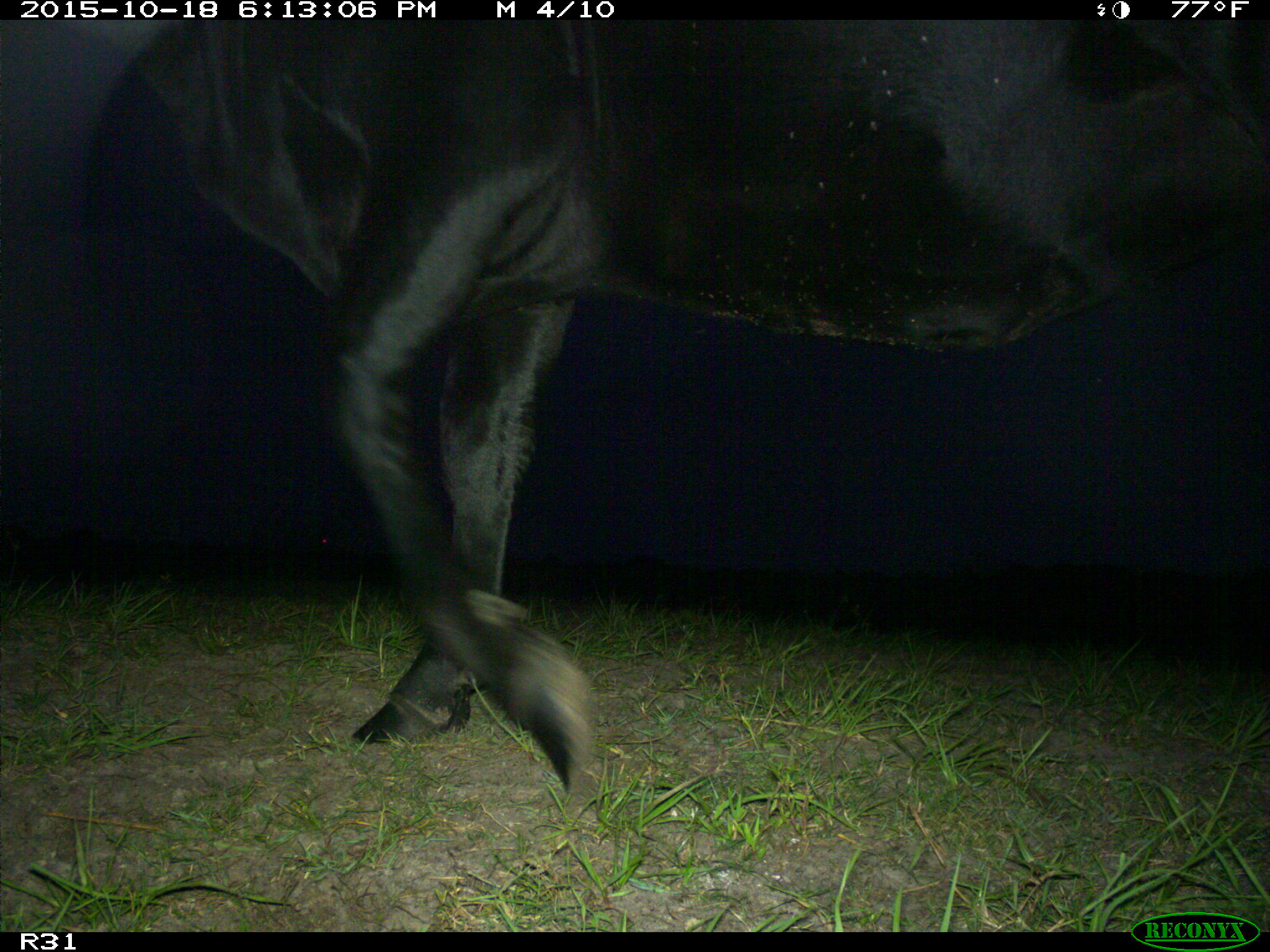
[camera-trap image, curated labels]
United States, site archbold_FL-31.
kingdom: Animalia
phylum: Chordata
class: Mammalia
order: Artiodactyla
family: Bovidae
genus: Bos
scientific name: Bos taurus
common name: domestic cow